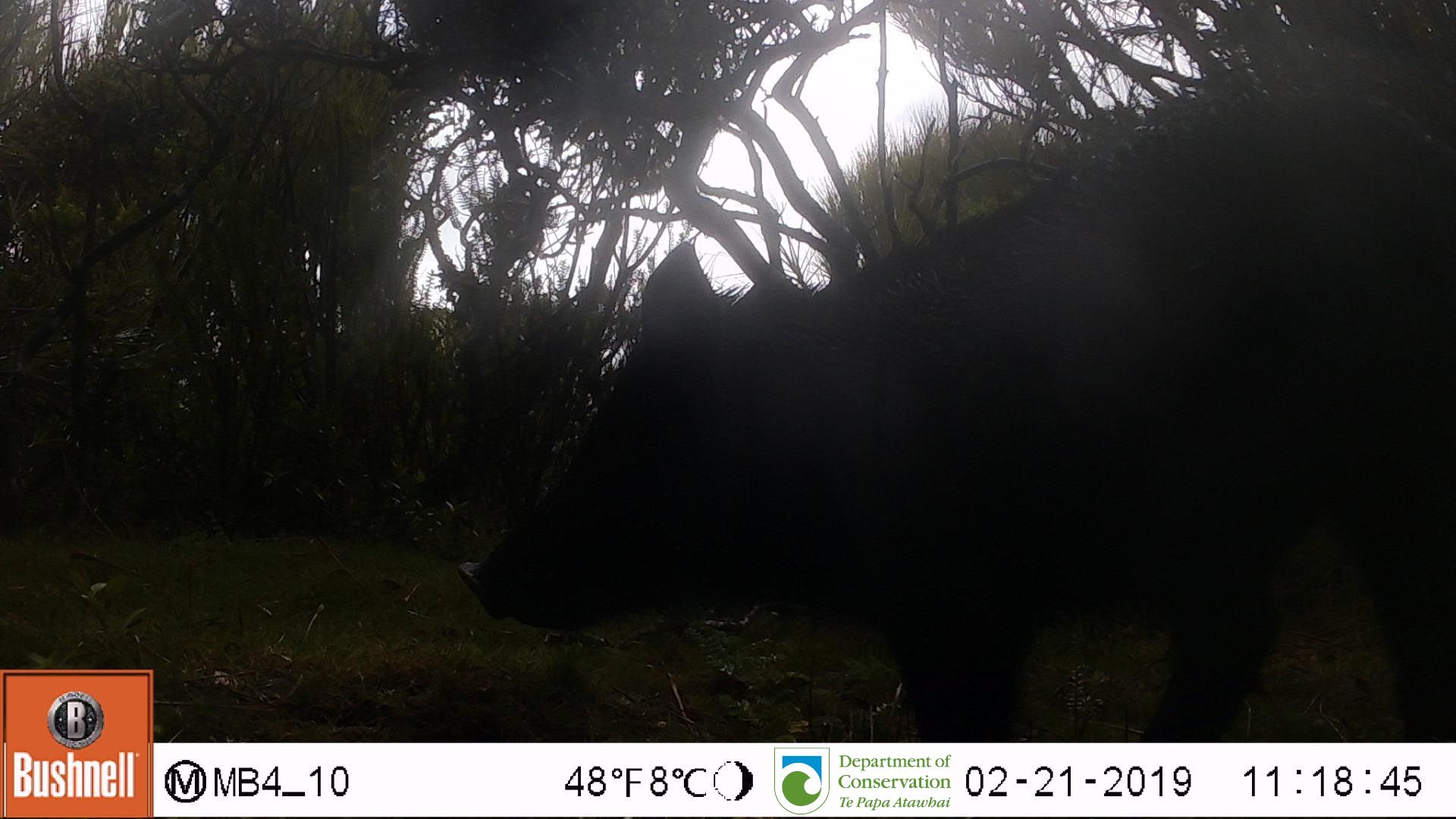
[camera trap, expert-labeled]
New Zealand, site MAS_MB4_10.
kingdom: Animalia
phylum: Chordata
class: Mammalia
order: Artiodactyla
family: Suidae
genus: Sus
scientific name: Sus scrofa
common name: pig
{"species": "pig (Sus scrofa)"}